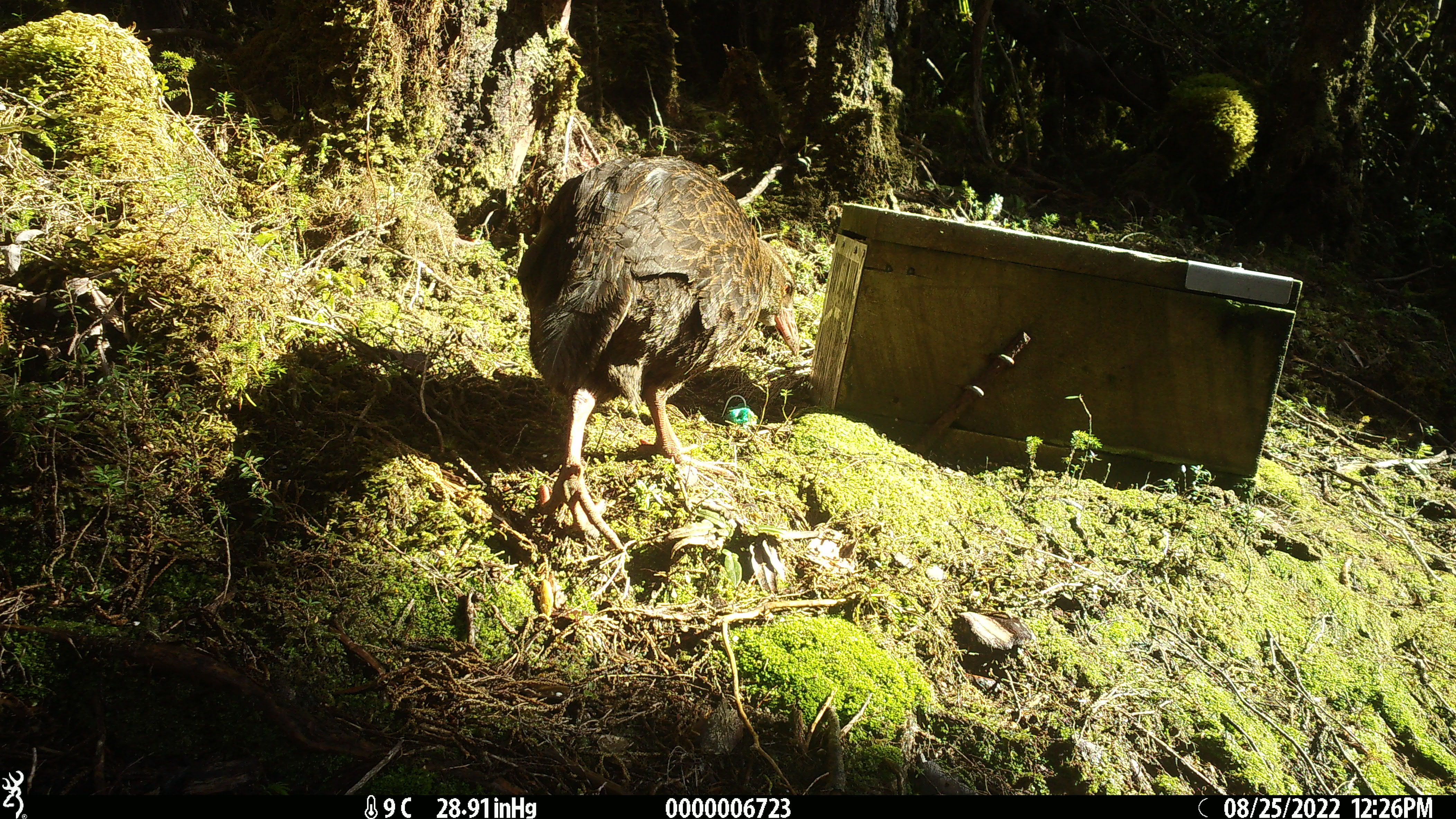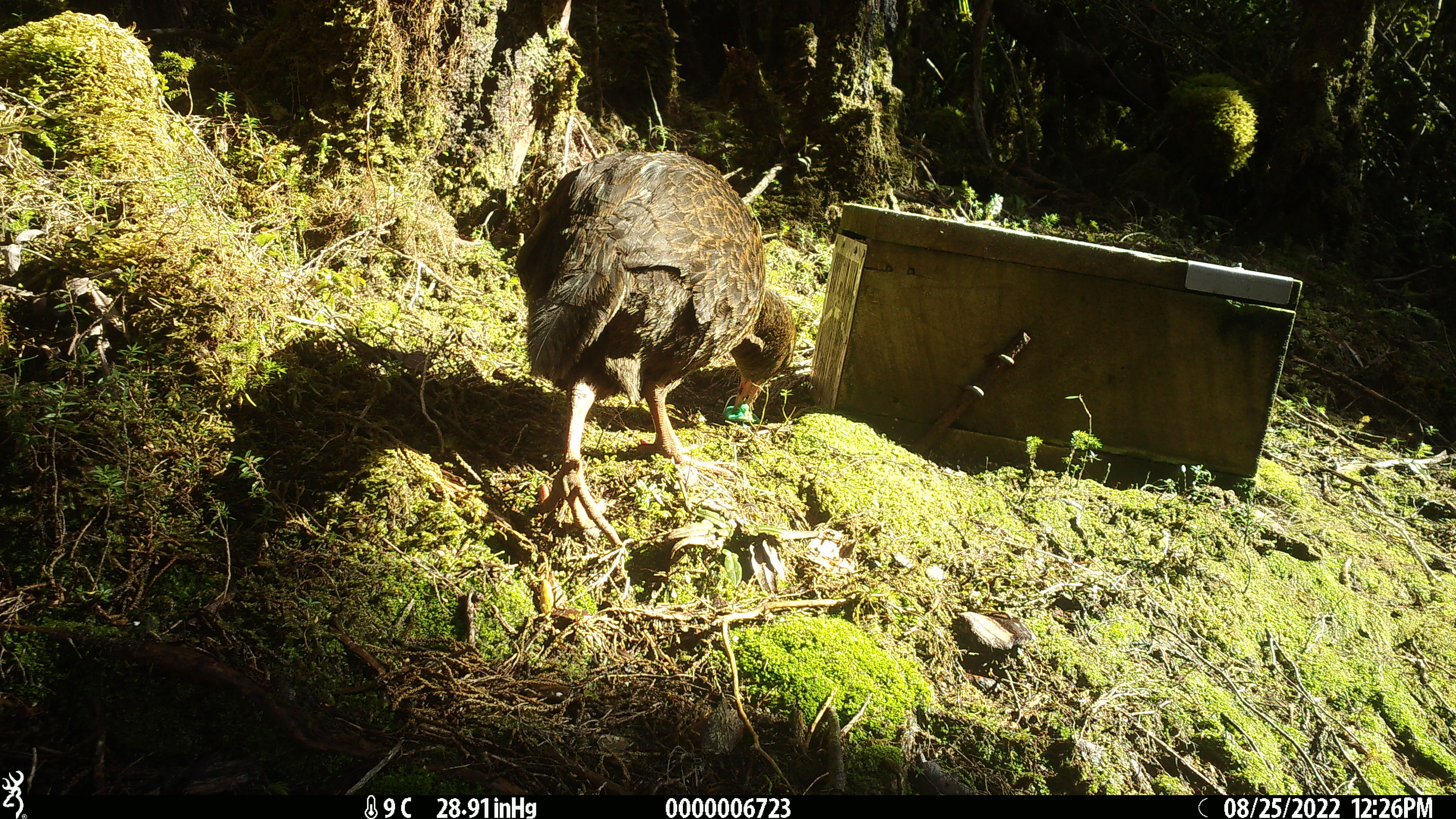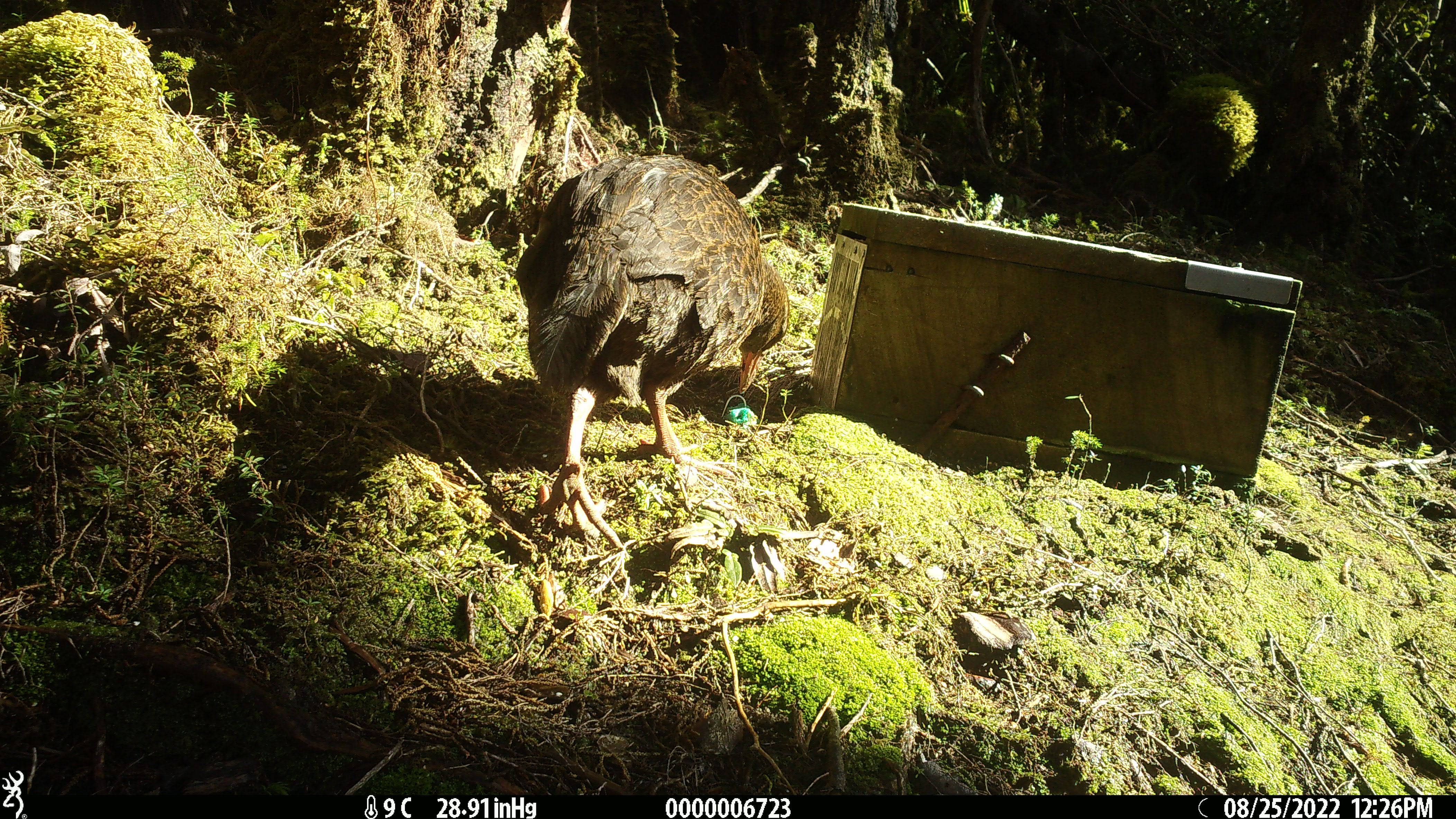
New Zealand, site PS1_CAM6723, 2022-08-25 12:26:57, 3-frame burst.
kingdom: Animalia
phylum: Chordata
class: Aves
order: Gruiformes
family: Rallidae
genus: Gallirallus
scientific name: Gallirallus australis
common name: weka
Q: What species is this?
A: Weka (Gallirallus australis).